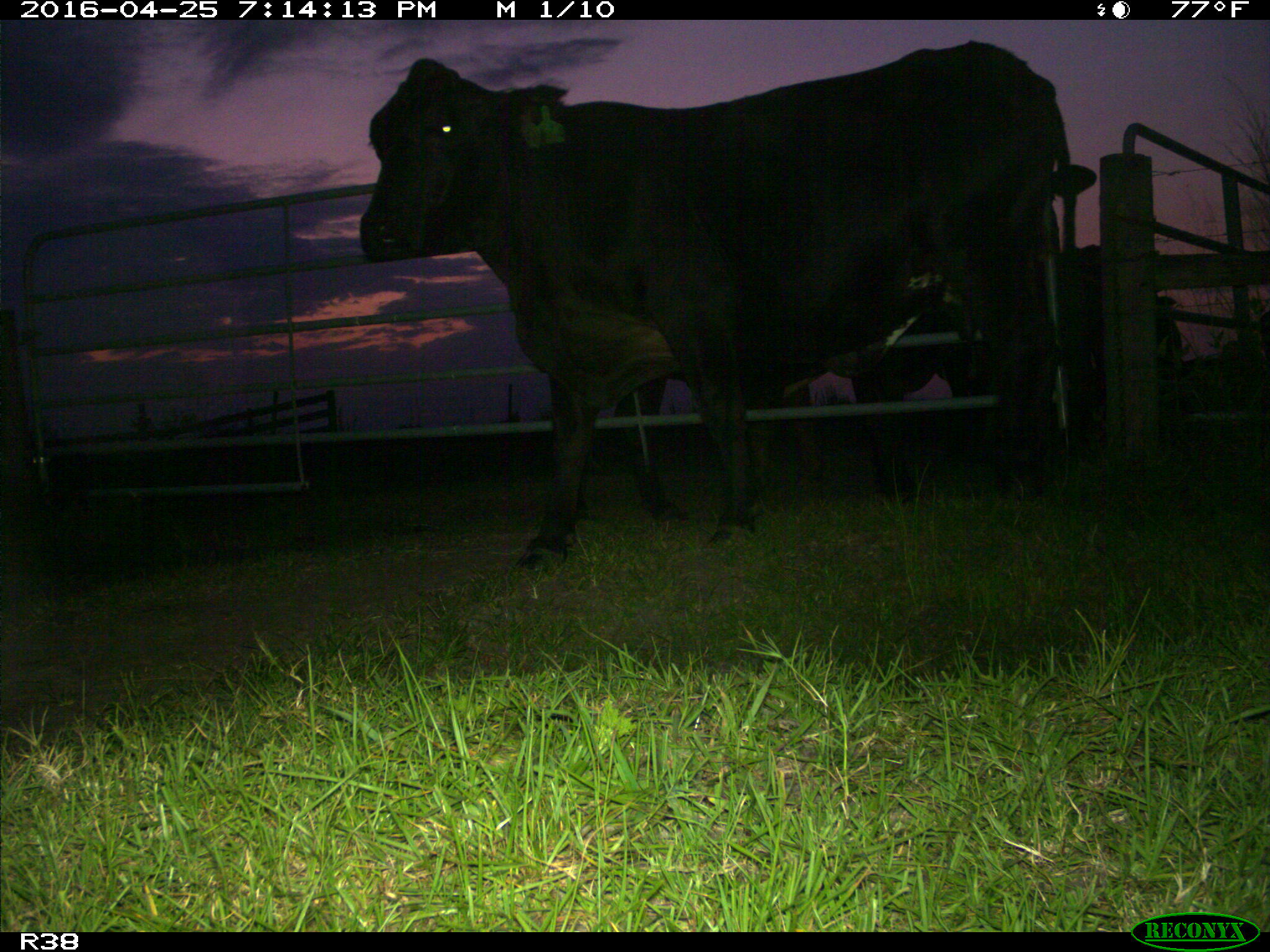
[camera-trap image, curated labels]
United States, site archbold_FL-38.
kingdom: Animalia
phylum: Chordata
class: Mammalia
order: Artiodactyla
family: Bovidae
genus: Bos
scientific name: Bos taurus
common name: domestic cow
Bos taurus (domestic cow).